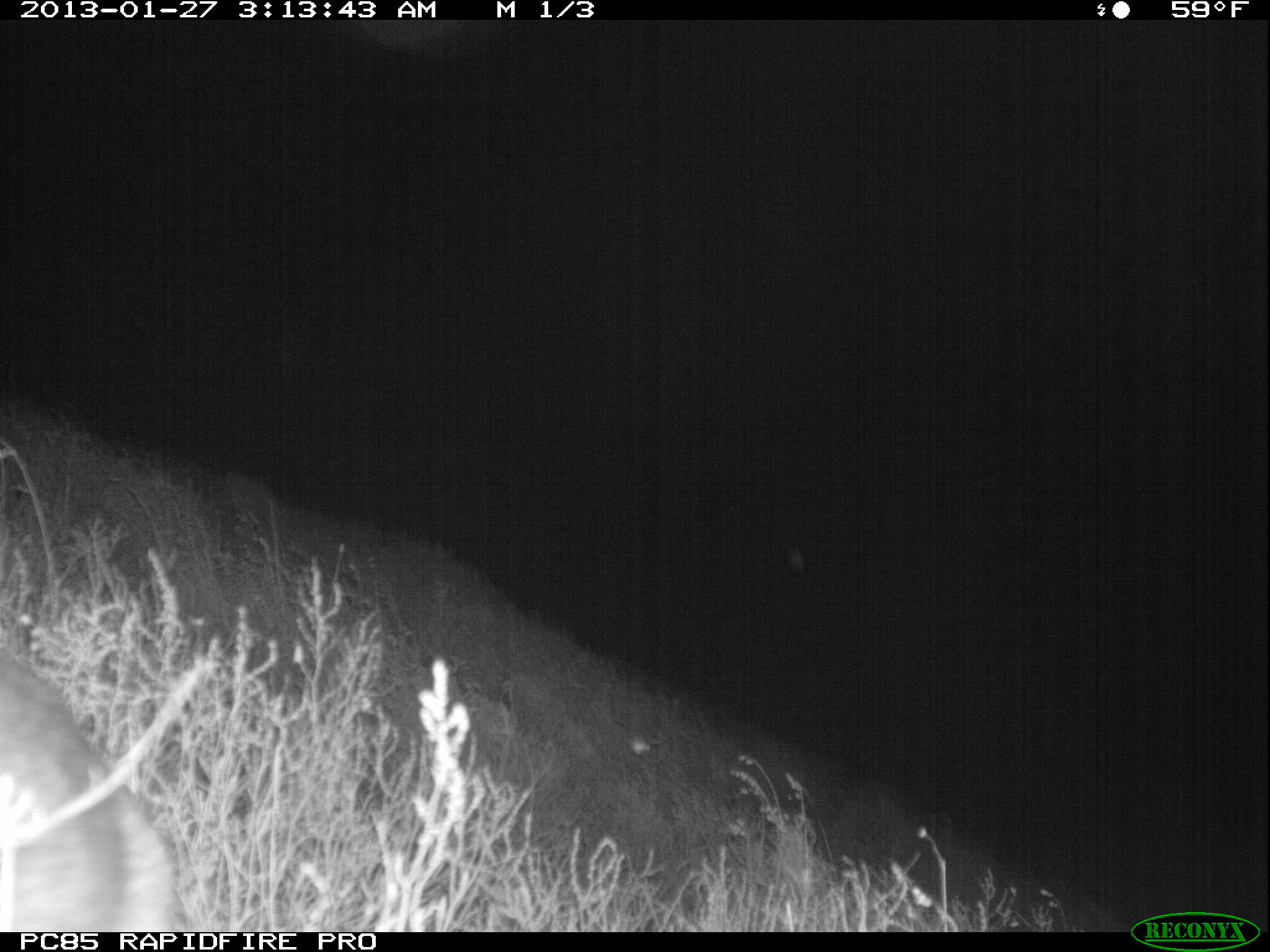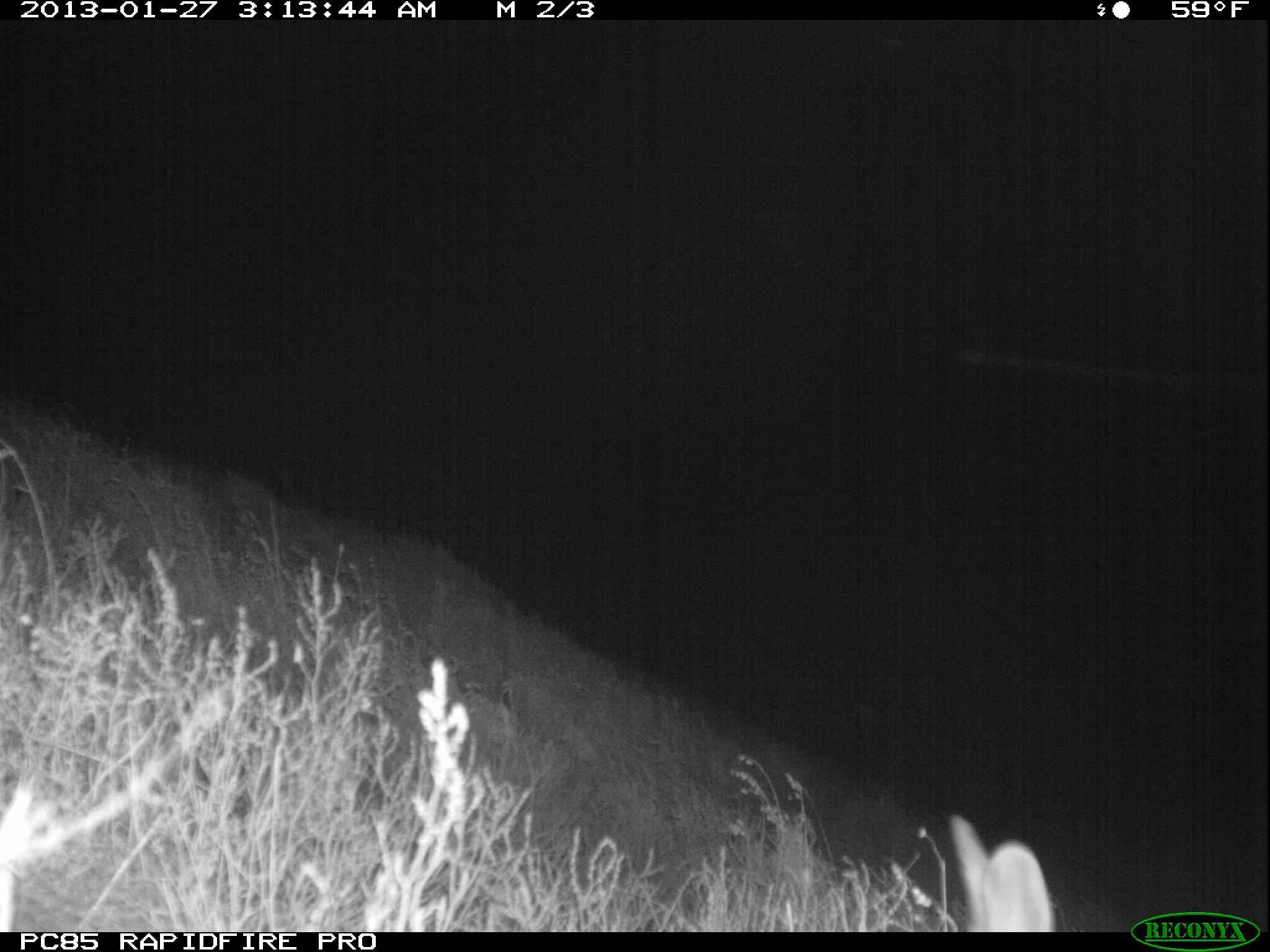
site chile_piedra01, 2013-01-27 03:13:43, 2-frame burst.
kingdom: Animalia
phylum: Chordata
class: Mammalia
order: Lagomorpha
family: Leporidae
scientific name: Leporidae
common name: rabbits and hares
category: rabbit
Rabbit (rabbits and hares) (Leporidae).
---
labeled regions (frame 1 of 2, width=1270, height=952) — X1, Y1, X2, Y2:
rabbit: 0, 635, 183, 933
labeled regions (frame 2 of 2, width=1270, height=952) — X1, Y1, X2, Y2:
rabbit: 944, 814, 1060, 932